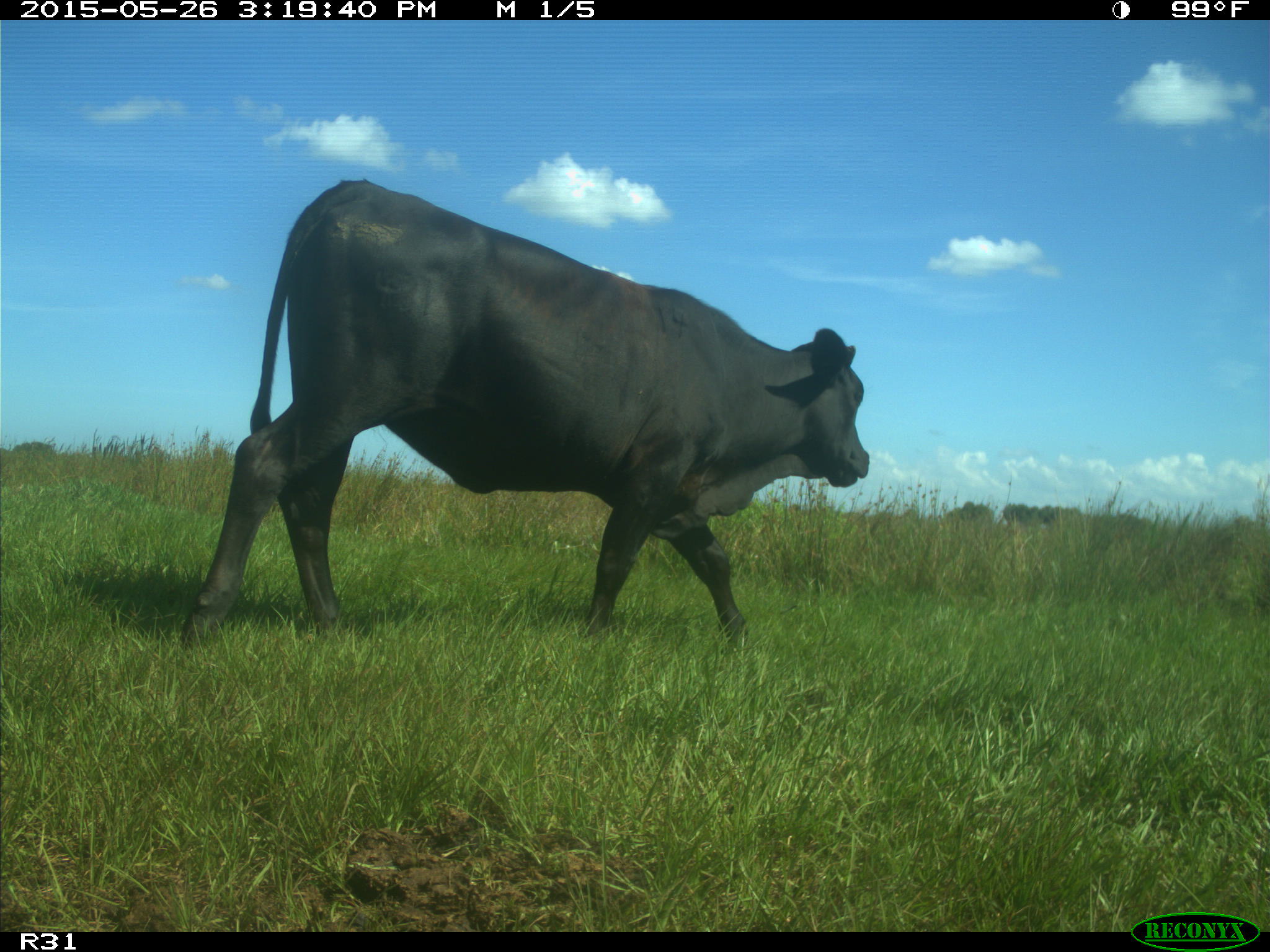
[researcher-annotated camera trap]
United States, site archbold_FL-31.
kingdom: Animalia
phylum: Chordata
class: Mammalia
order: Artiodactyla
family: Bovidae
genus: Bos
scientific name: Bos taurus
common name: domestic cow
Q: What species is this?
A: Bos taurus (domestic cow).